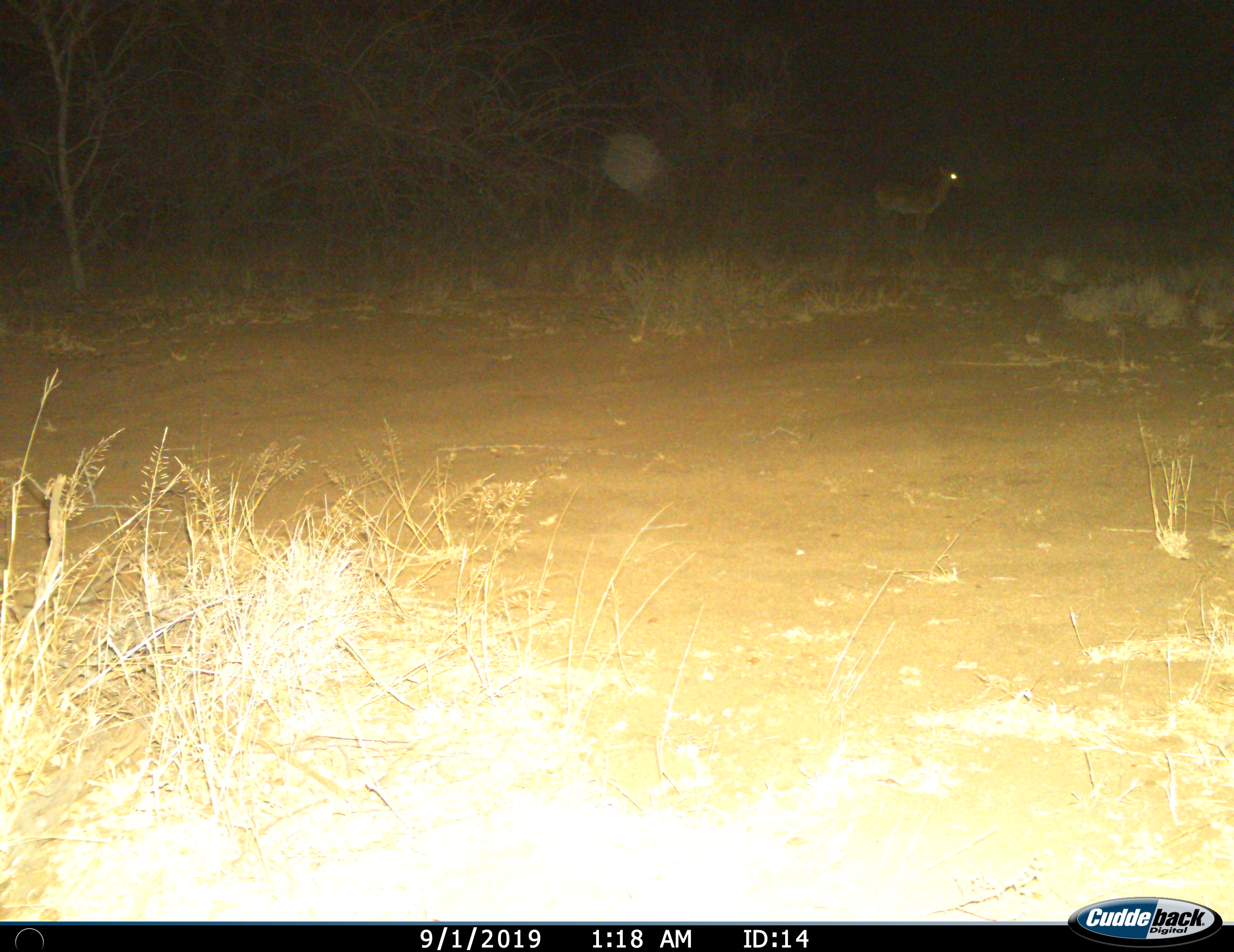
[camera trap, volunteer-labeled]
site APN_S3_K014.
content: unidentified animal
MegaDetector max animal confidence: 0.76